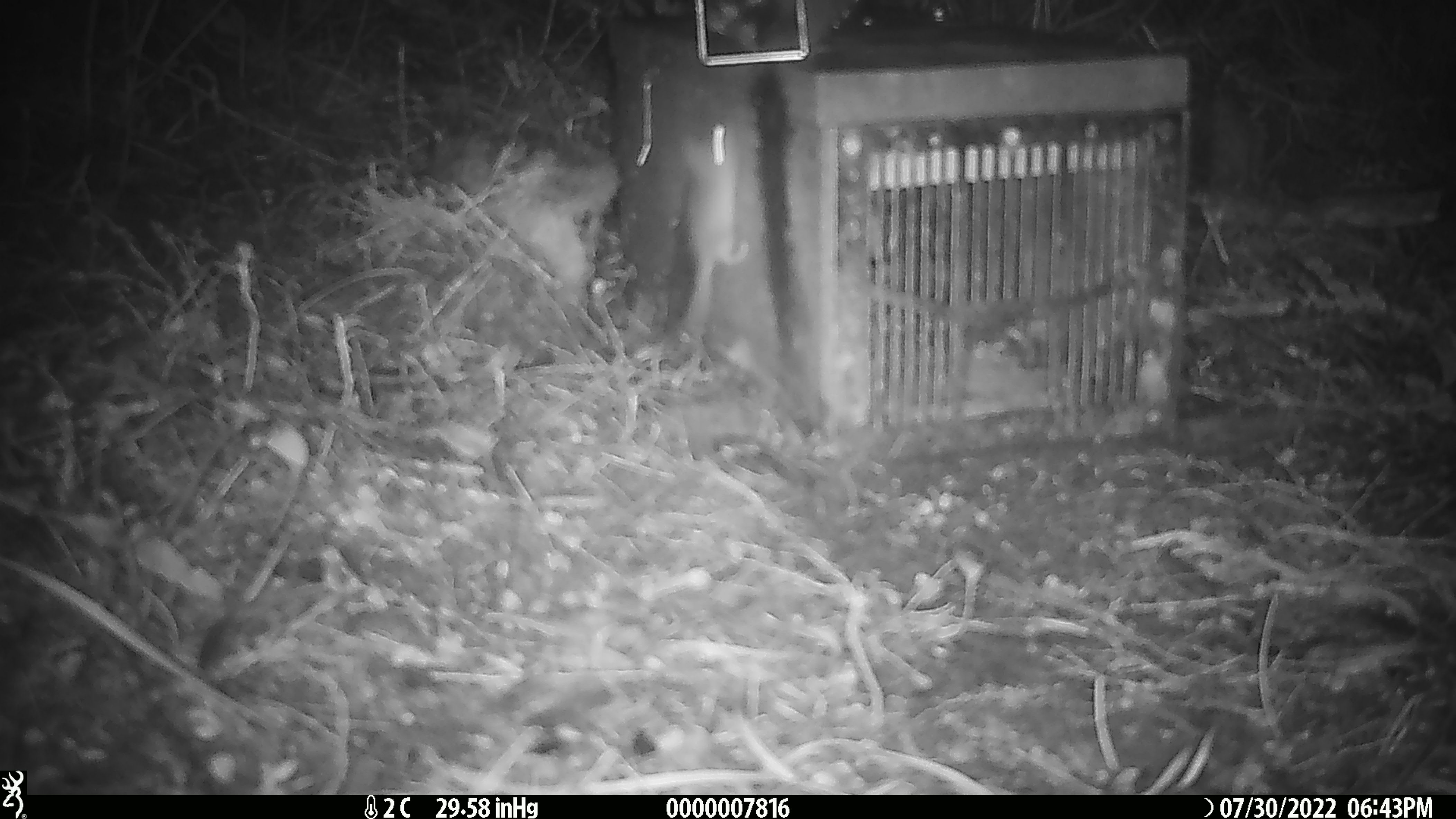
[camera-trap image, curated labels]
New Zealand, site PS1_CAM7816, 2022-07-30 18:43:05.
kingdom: Animalia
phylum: Chordata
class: Mammalia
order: Rodentia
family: Muridae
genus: Mus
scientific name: Mus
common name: mouse